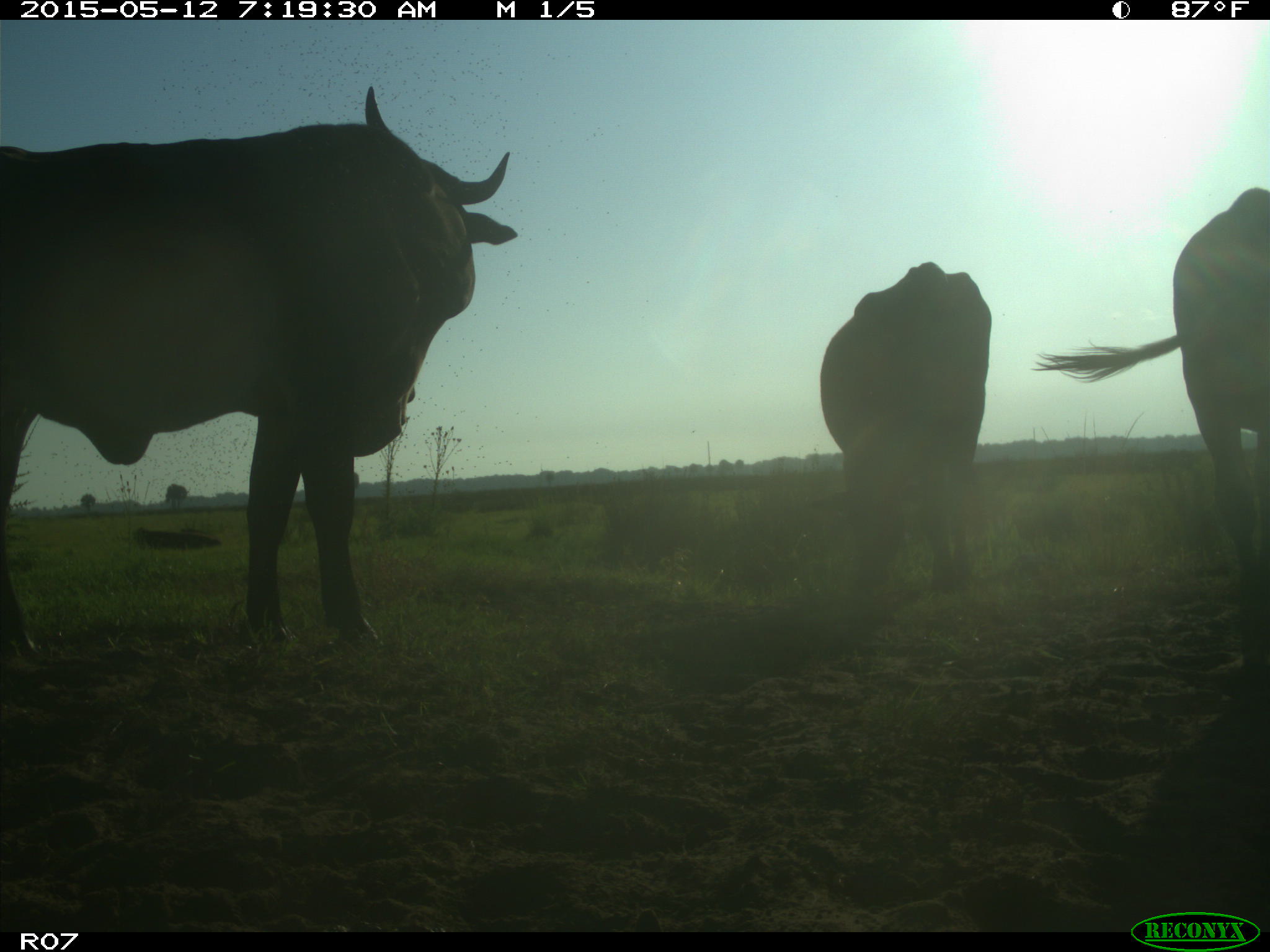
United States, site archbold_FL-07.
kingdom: Animalia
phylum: Chordata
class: Mammalia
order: Artiodactyla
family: Bovidae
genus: Bos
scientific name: Bos taurus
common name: domestic cow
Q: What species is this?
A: Bos taurus (domestic cow).